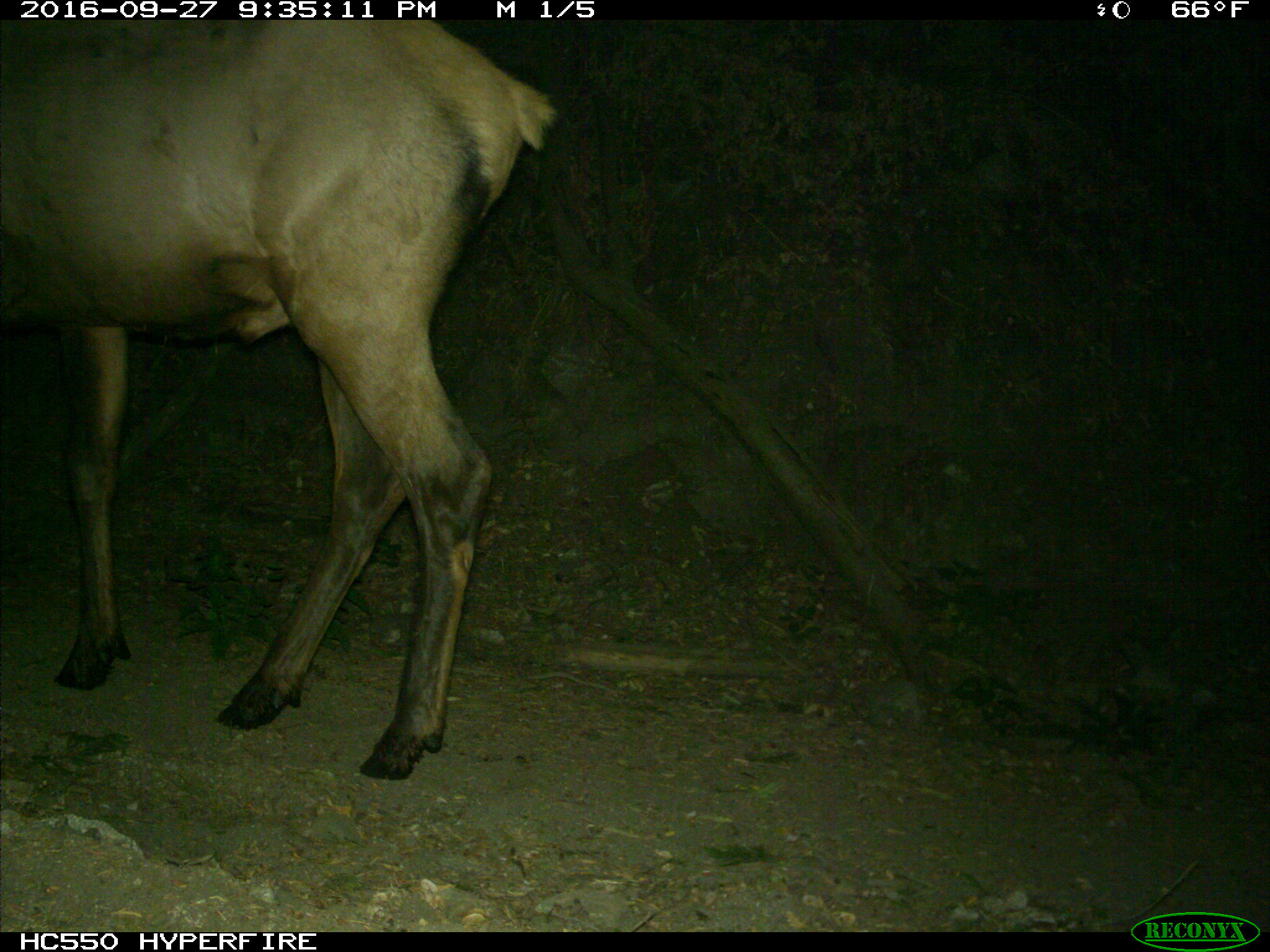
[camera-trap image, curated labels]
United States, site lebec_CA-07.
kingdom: Animalia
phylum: Chordata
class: Mammalia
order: Artiodactyla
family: Cervidae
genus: Cervus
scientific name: Cervus canadensis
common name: elk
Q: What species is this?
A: Cervus canadensis (elk).